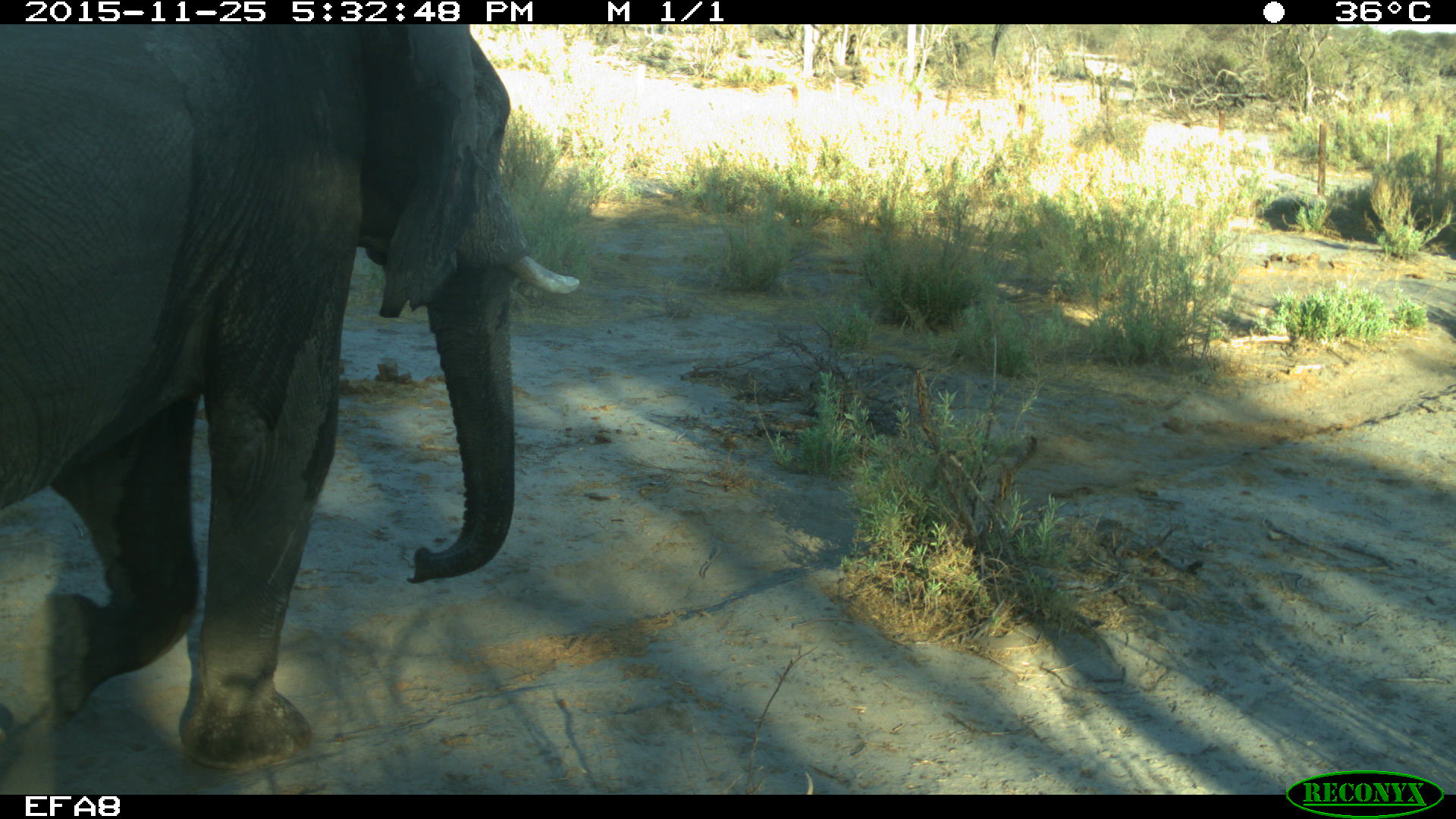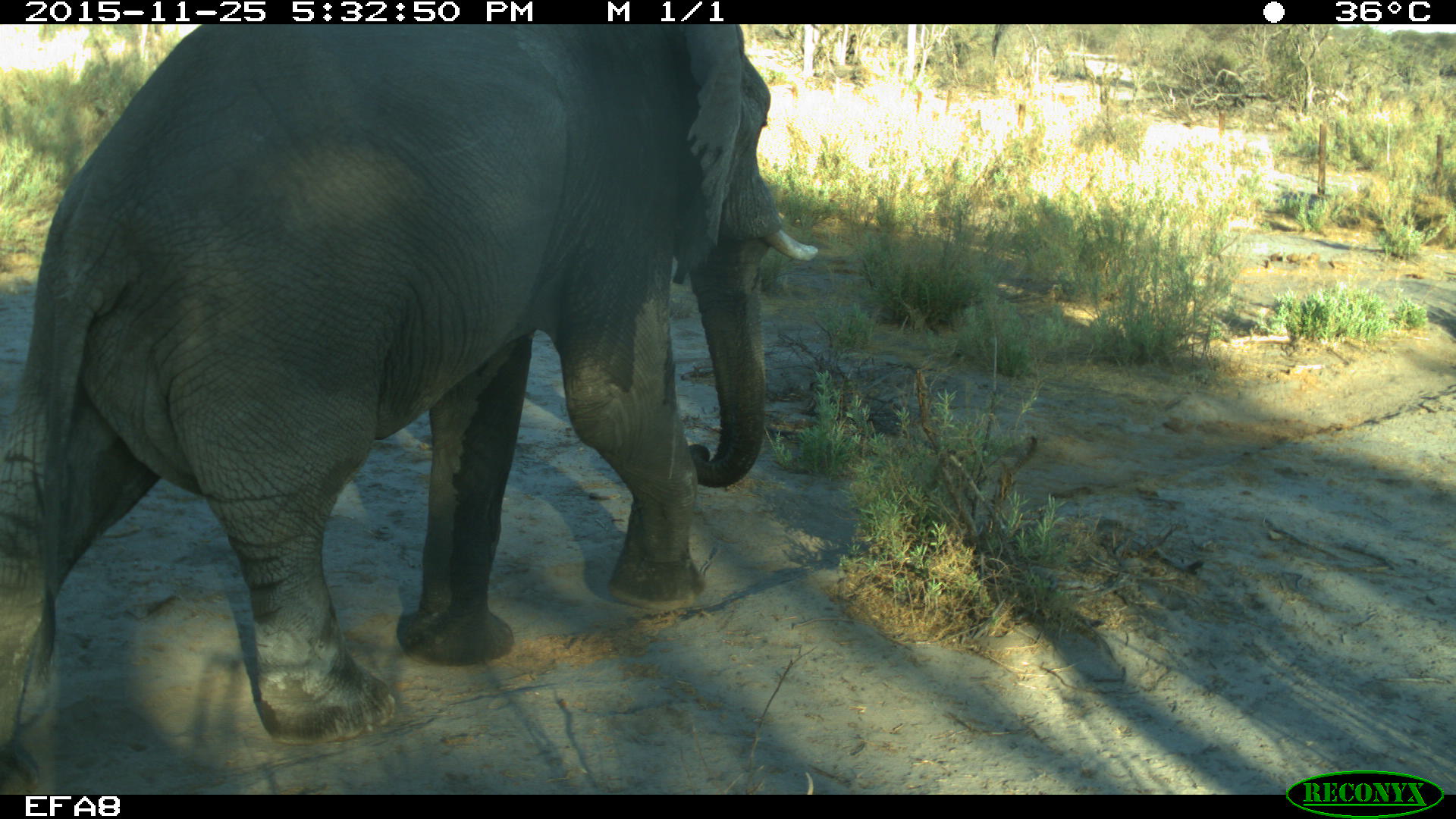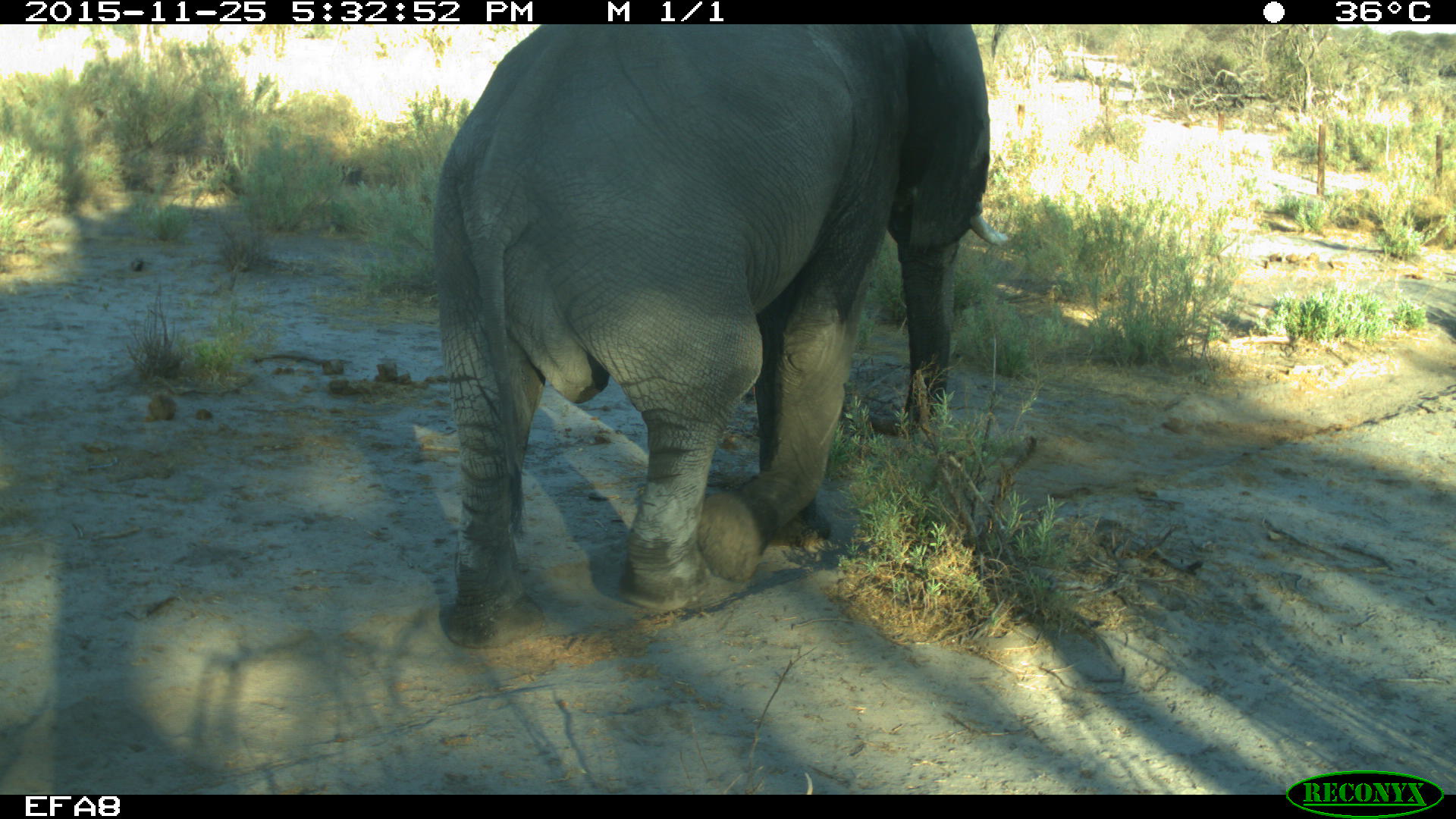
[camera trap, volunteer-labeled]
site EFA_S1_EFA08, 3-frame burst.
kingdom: Animalia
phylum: Chordata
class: Mammalia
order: Proboscidea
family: Elephantidae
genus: Loxodonta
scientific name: Loxodonta africana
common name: african bush elephant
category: elephant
Elephant (african bush elephant) (Loxodonta africana), count 1. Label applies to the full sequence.